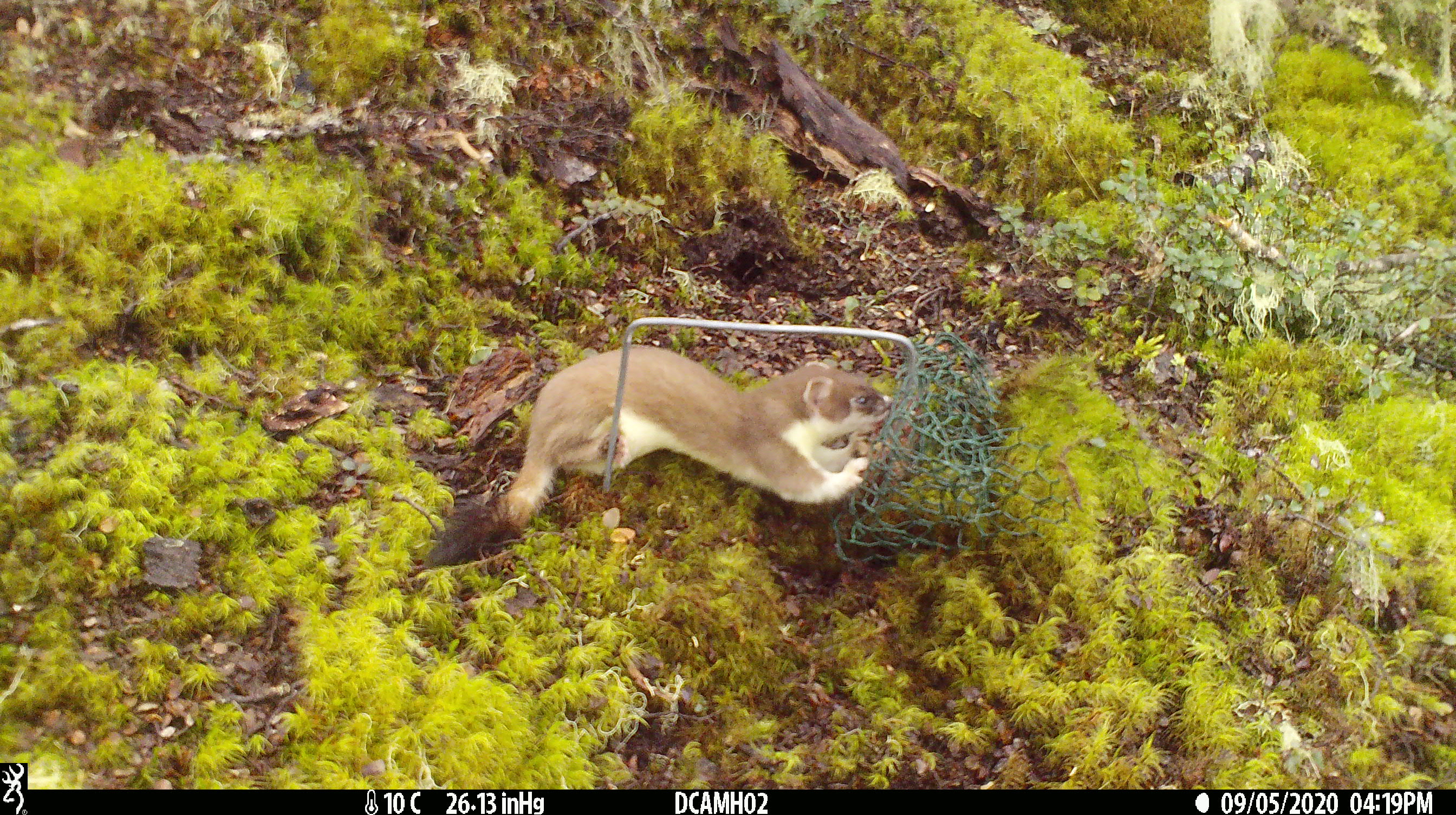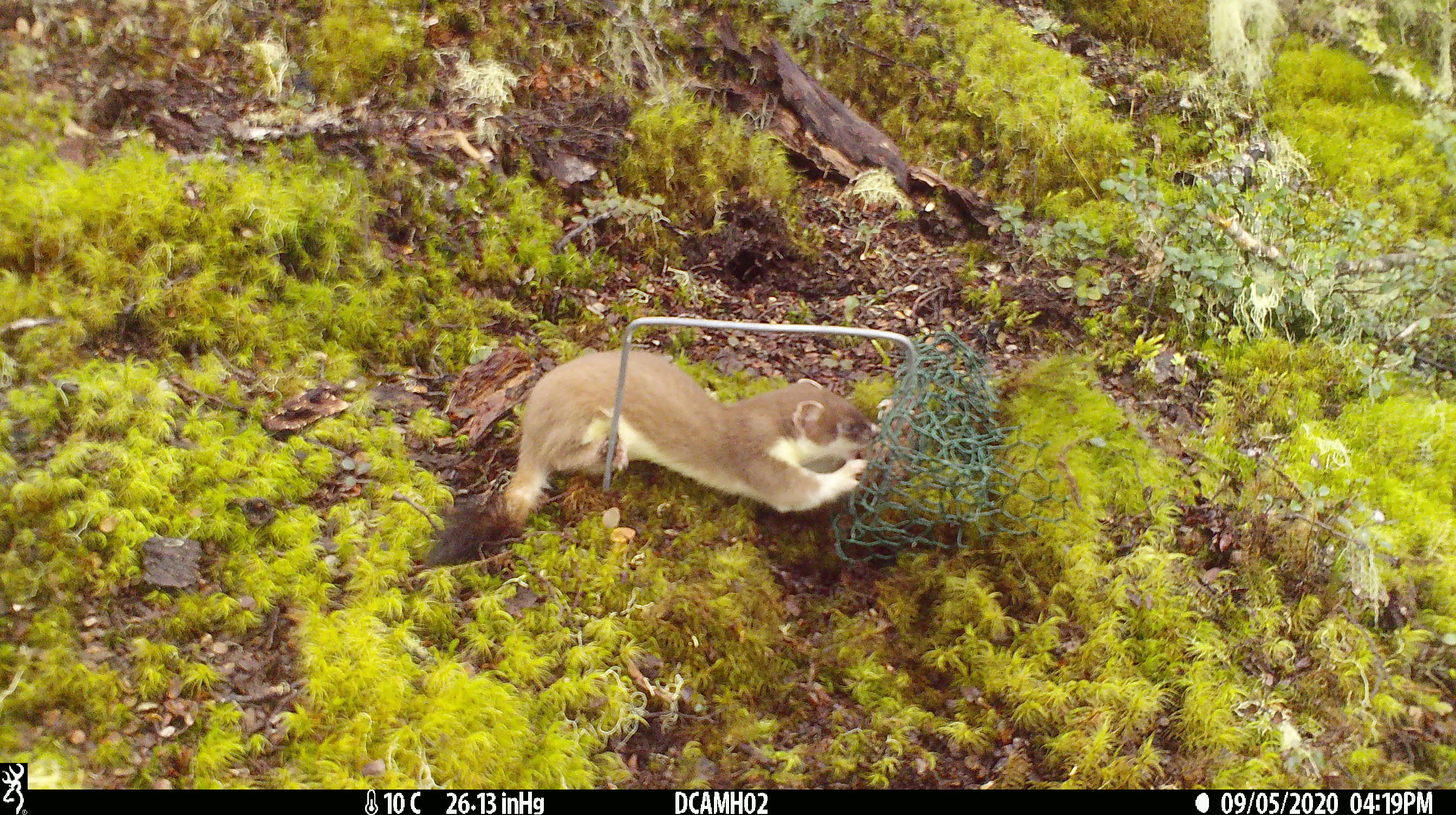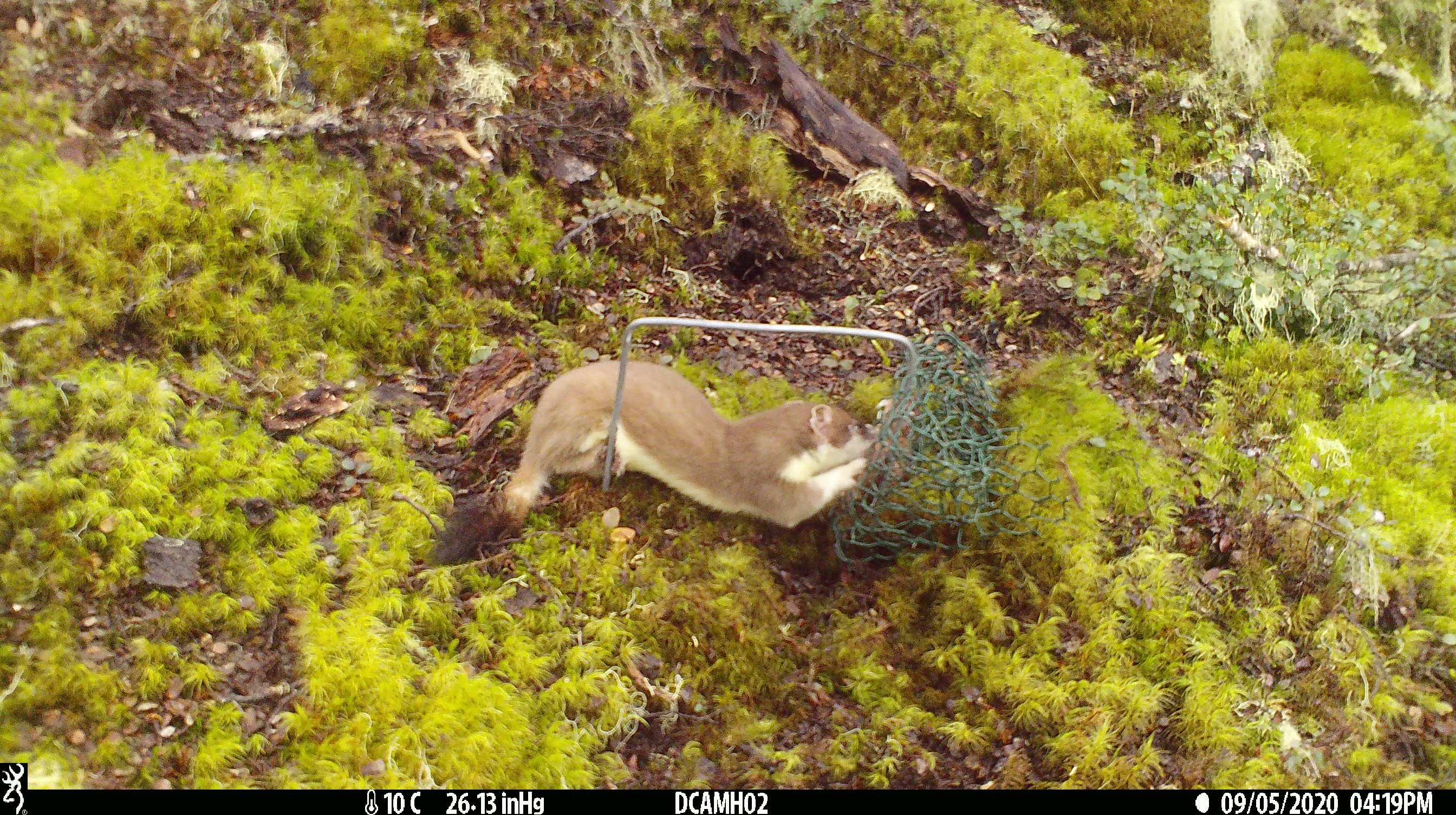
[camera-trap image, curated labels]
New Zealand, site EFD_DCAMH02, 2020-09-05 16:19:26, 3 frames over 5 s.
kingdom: Animalia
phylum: Chordata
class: Mammalia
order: Carnivora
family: Mustelidae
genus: Mustela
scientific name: Mustela erminea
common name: stoat